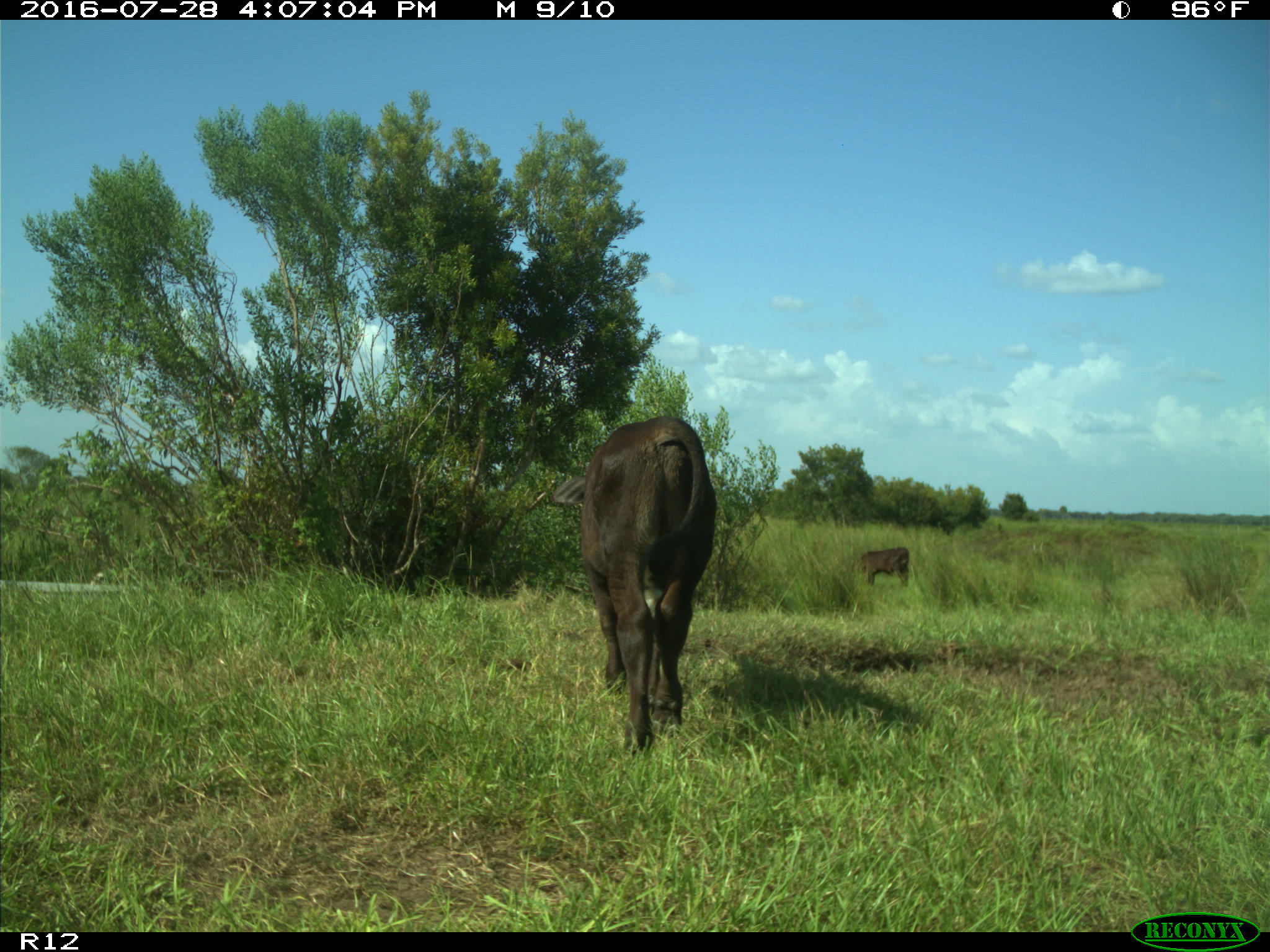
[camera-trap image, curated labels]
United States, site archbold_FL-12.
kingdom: Animalia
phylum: Chordata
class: Mammalia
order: Artiodactyla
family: Bovidae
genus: Bos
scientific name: Bos taurus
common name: domestic cow